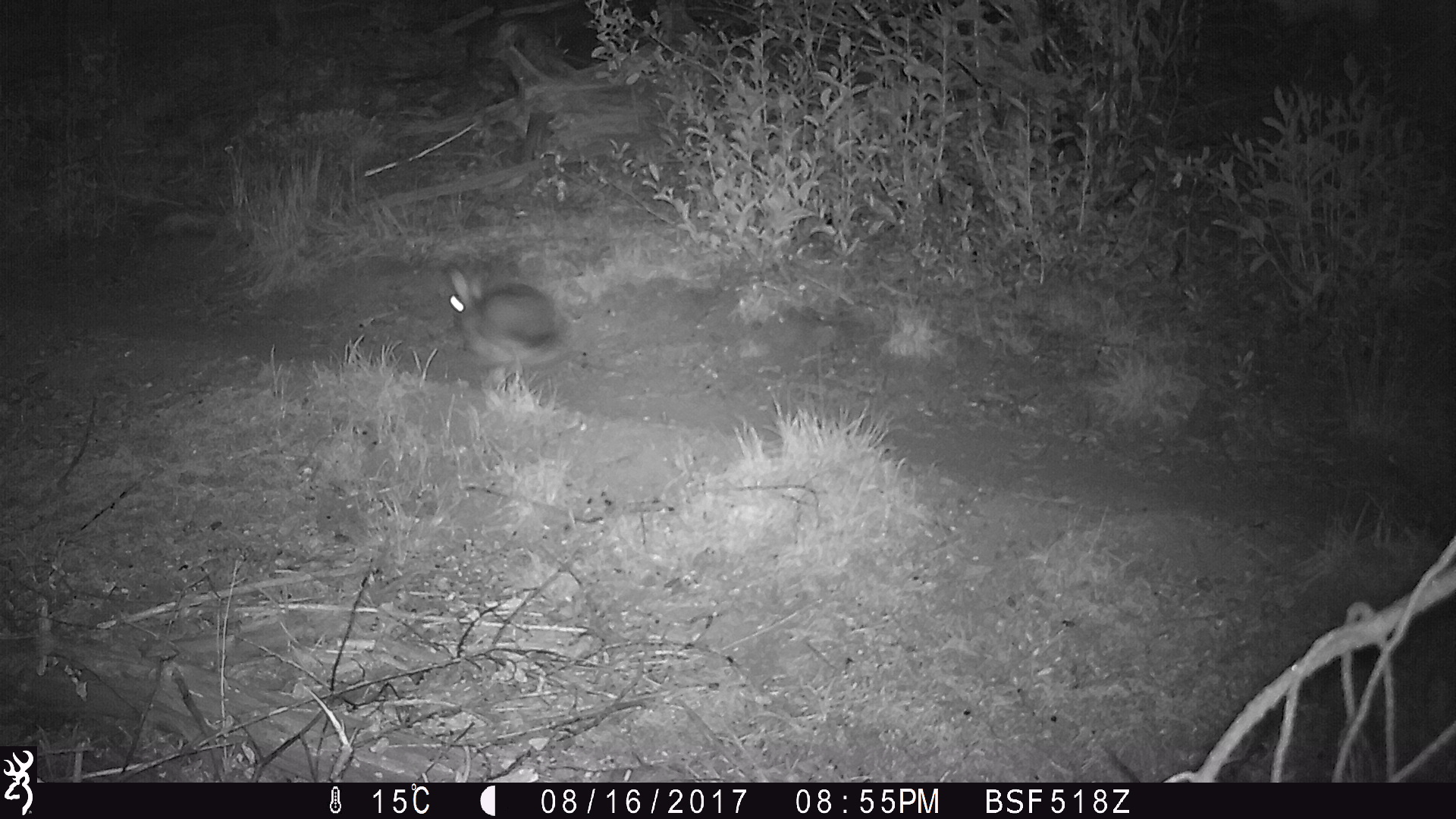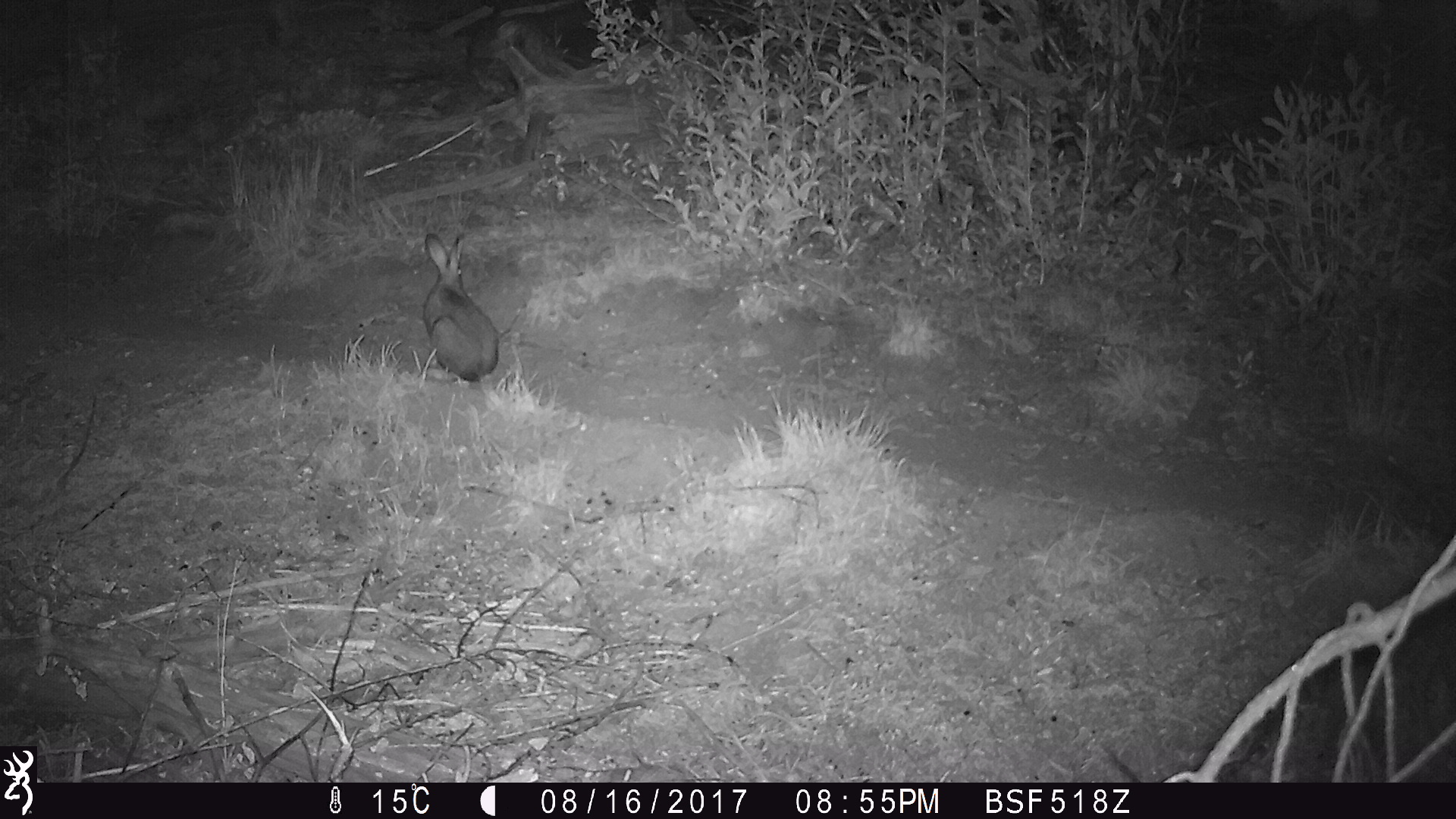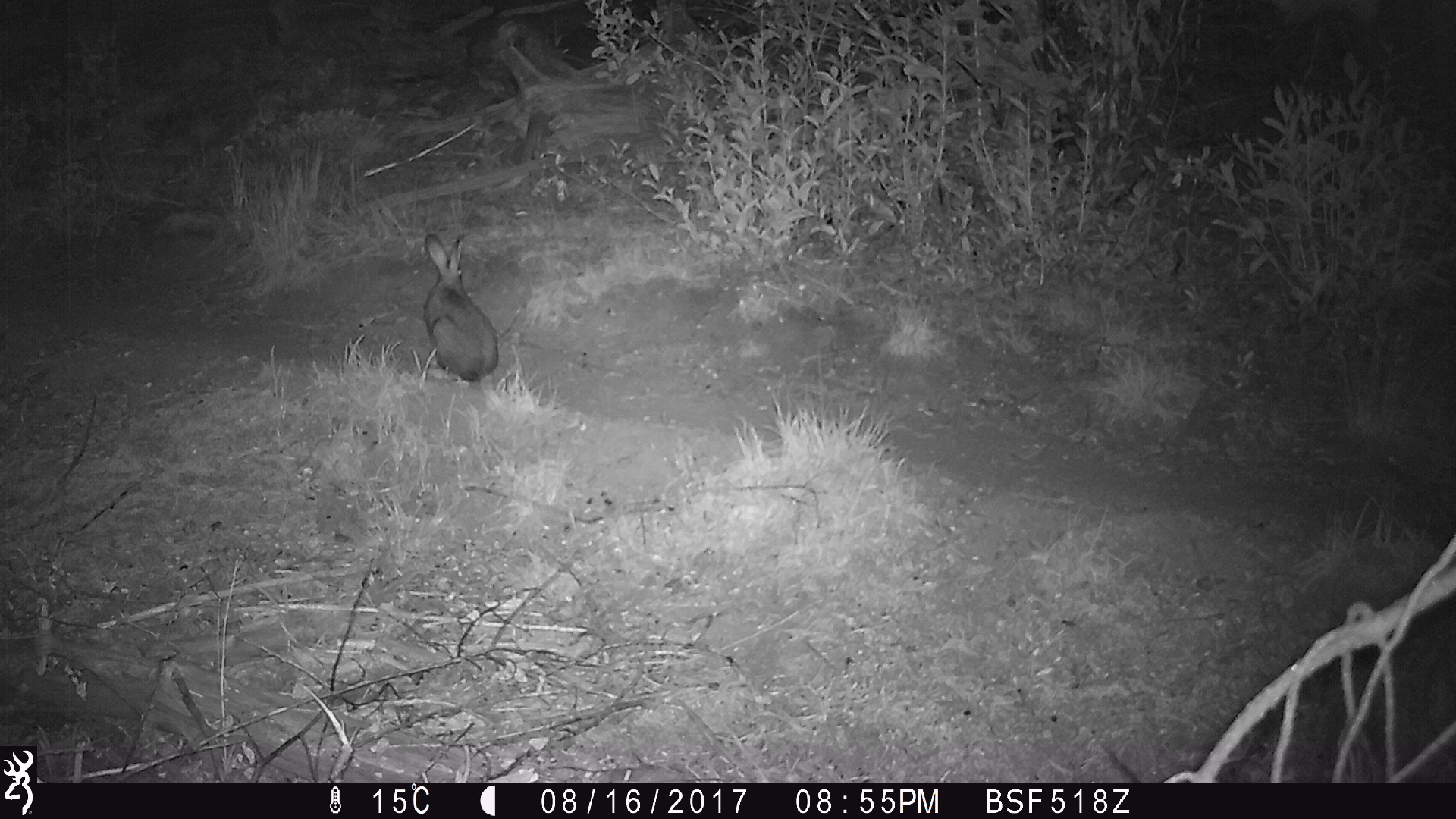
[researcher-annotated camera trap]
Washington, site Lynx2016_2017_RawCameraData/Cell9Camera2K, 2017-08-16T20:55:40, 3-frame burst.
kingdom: Animalia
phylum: Chordata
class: Mammalia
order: Lagomorpha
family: Leporidae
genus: Lepus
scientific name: Lepus americanus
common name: snowshoe hare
Lepus americanus (snowshoe hare). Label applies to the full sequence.